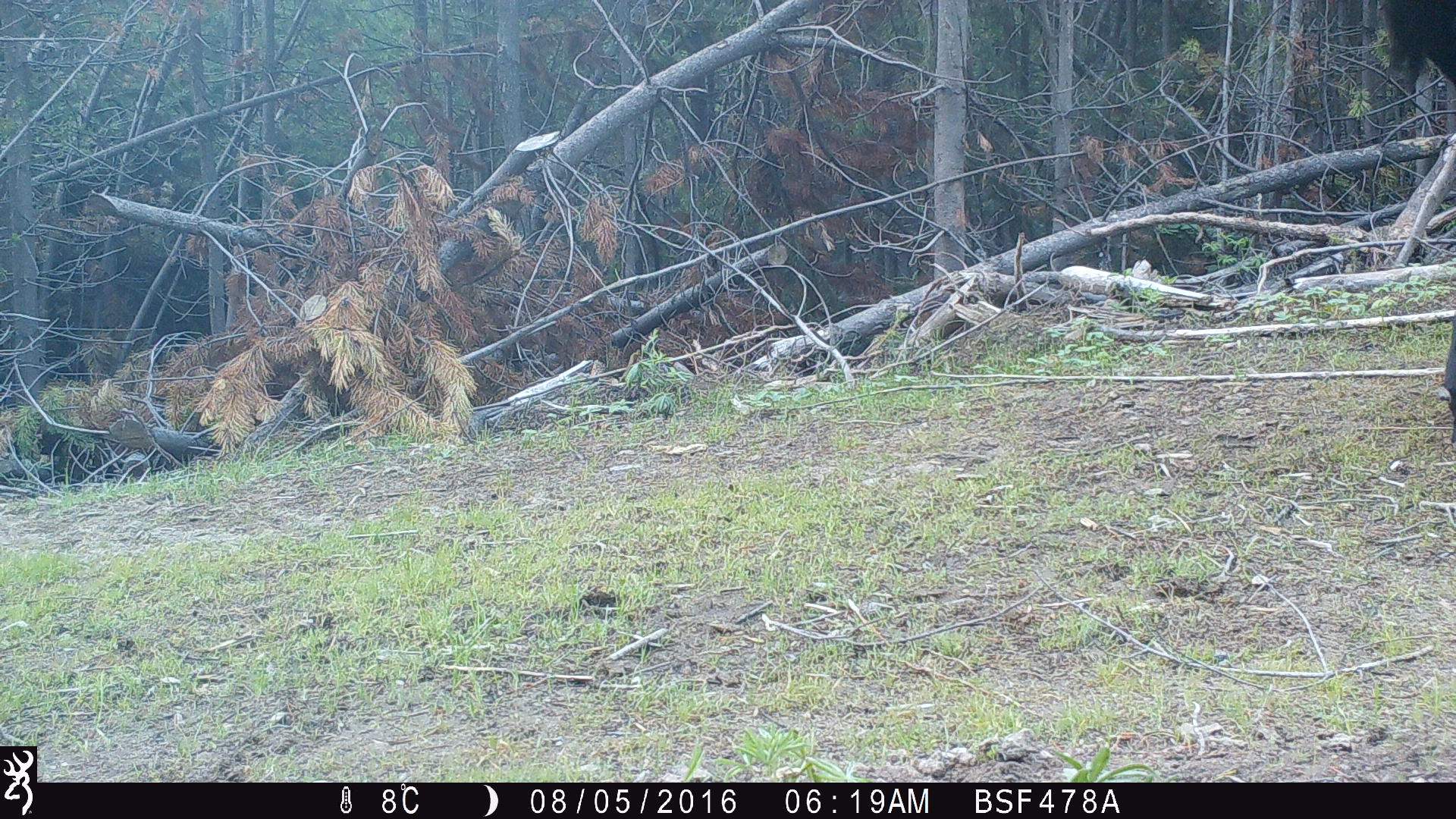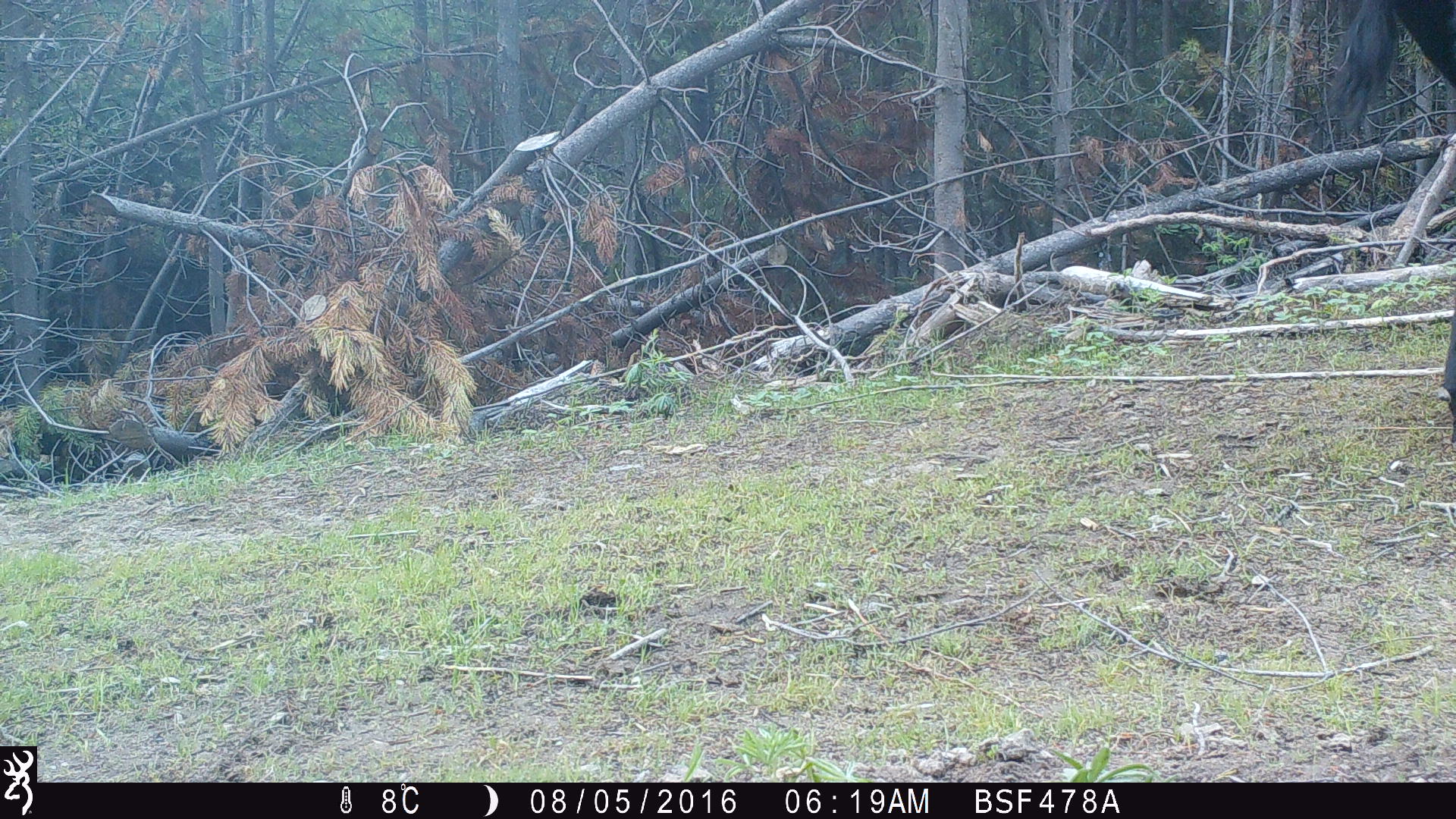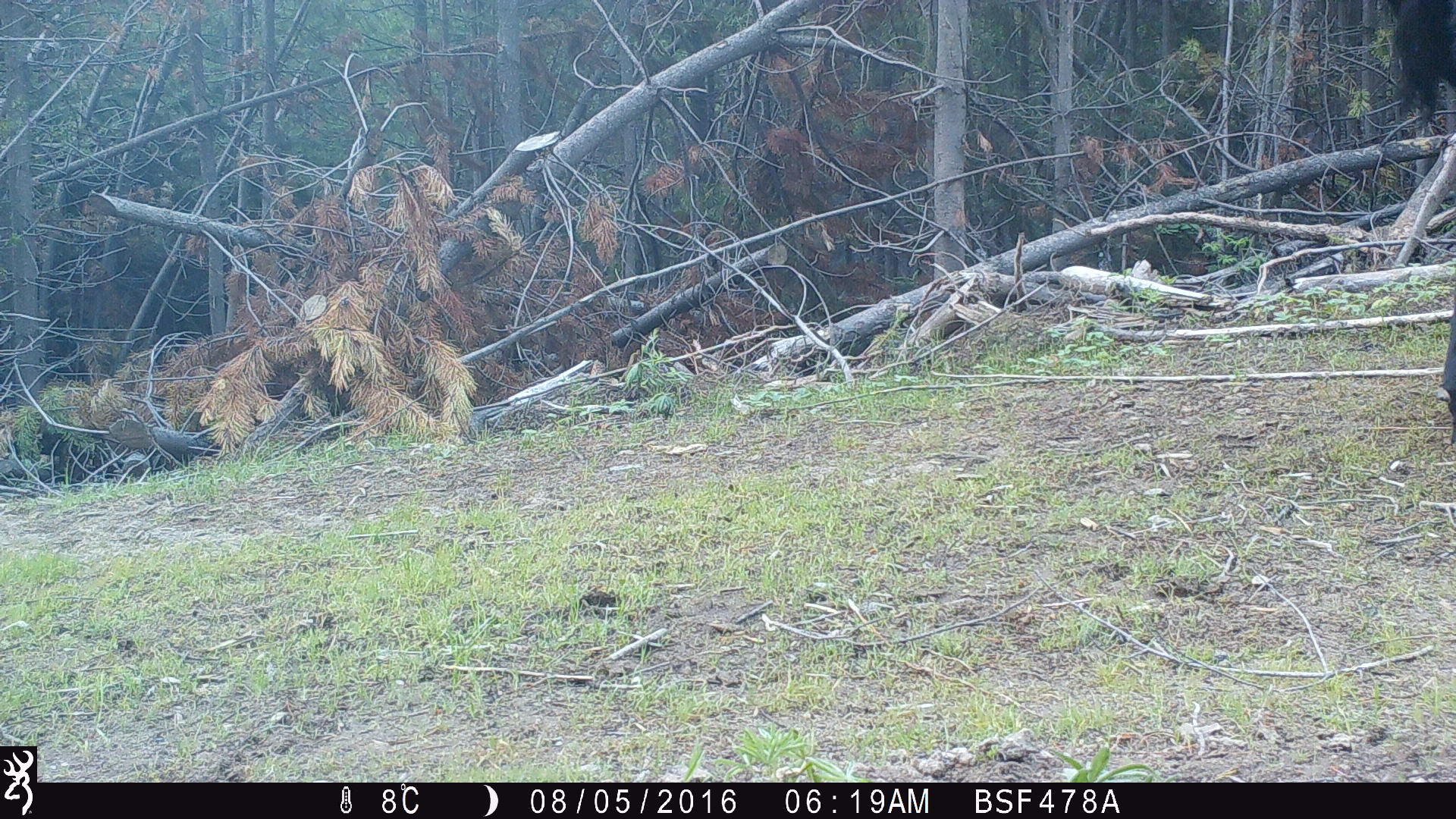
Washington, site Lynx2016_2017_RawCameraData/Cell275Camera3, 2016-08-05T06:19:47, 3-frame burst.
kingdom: Animalia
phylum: Chordata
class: Mammalia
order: Artiodactyla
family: Bovidae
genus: Bos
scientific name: Bos taurus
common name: domestic cattle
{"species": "domestic cattle (Bos taurus)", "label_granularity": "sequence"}